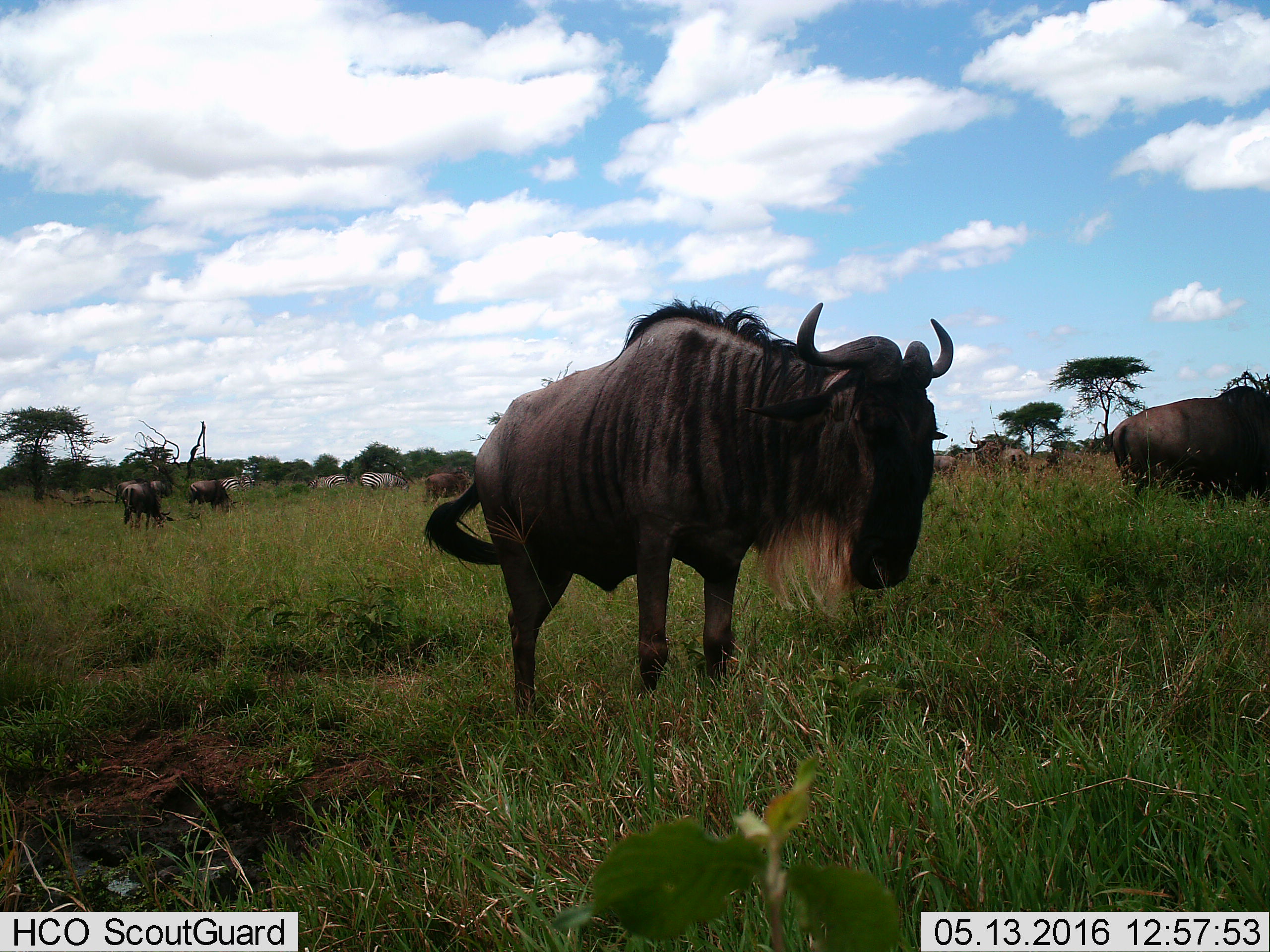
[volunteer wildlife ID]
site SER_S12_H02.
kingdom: Animalia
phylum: Chordata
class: Mammalia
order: Artiodactyla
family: Bovidae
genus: Connochaetes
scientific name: Connochaetes taurinus taurinus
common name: blue wildebeest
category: wildebeestblue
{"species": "wildebeestblue (blue wildebeest) (Connochaetes taurinus taurinus)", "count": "9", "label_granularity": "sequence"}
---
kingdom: Animalia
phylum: Chordata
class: Mammalia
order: Perissodactyla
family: Equidae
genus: Equus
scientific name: Equus quagga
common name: plains zebra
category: zebraplains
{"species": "zebraplains (plains zebra) (Equus quagga)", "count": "4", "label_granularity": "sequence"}